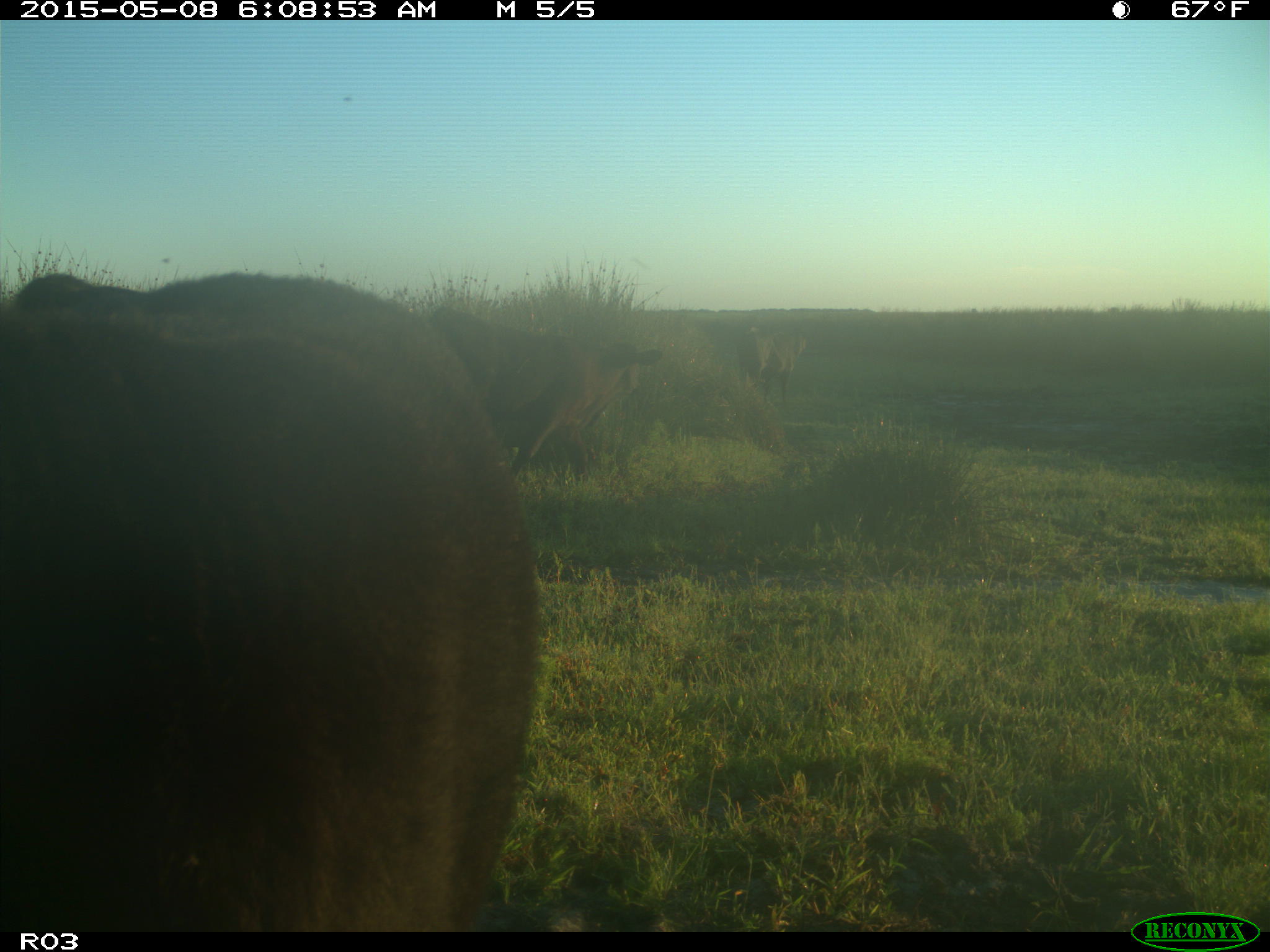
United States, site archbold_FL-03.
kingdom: Animalia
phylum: Chordata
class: Mammalia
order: Artiodactyla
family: Bovidae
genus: Bos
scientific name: Bos taurus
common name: domestic cow